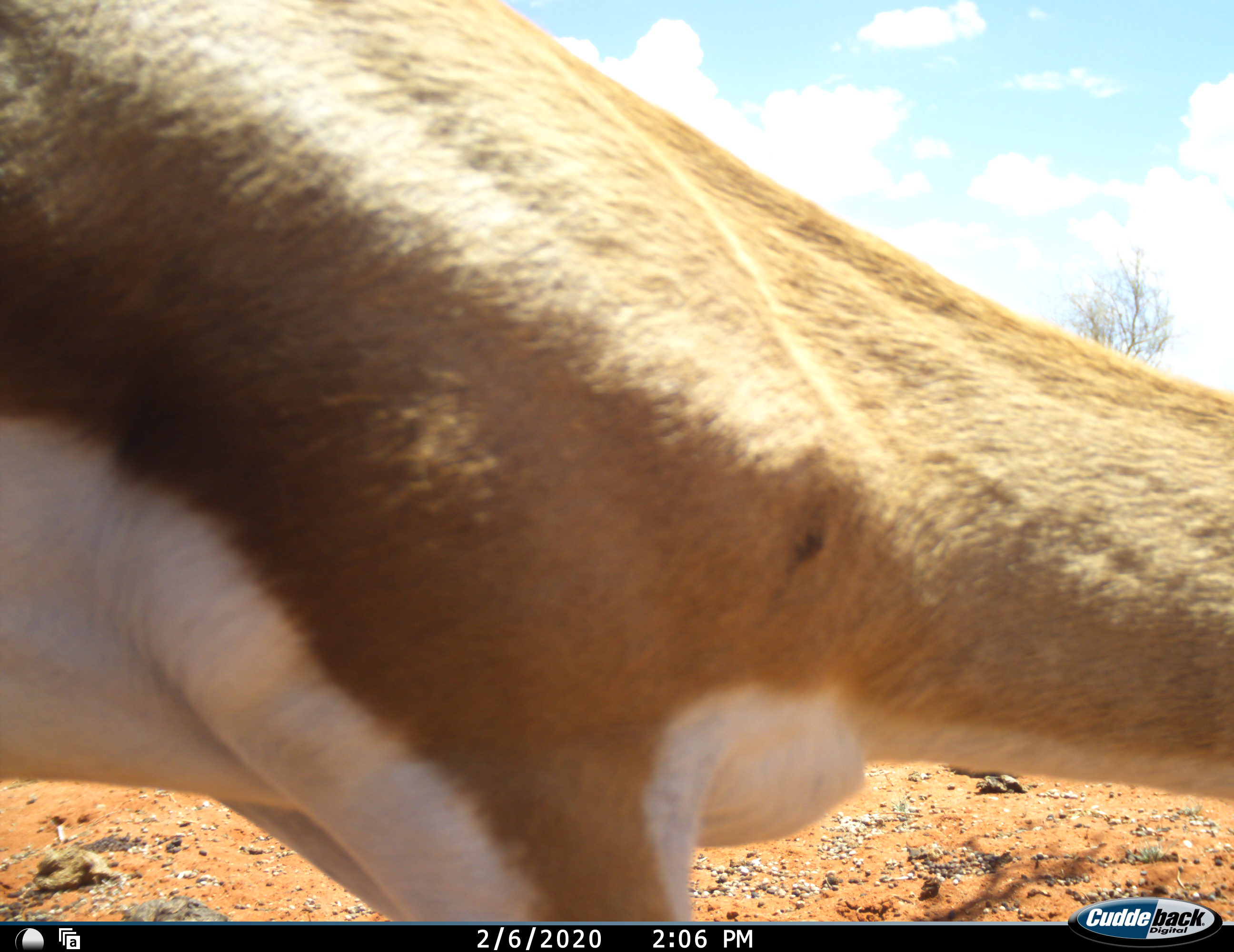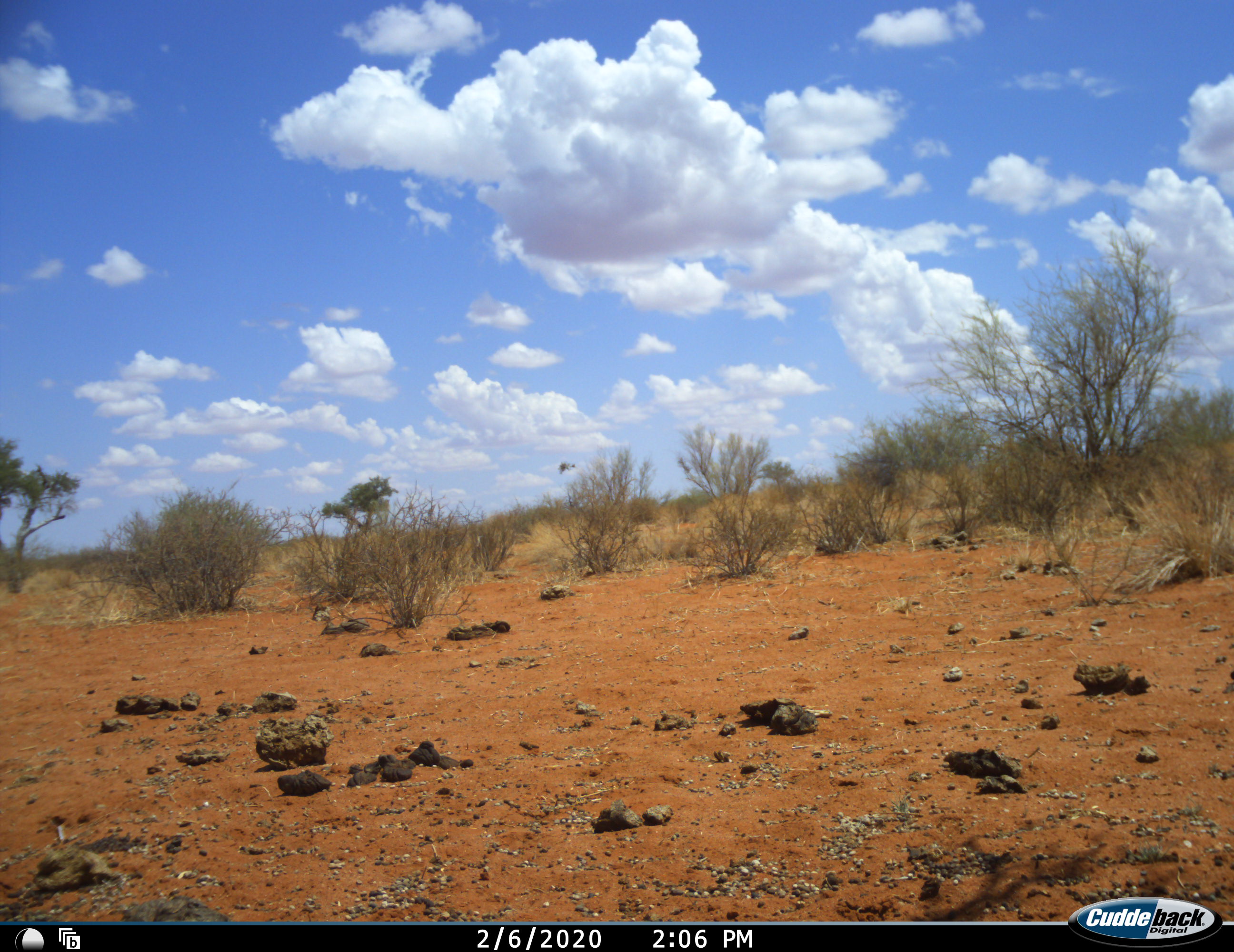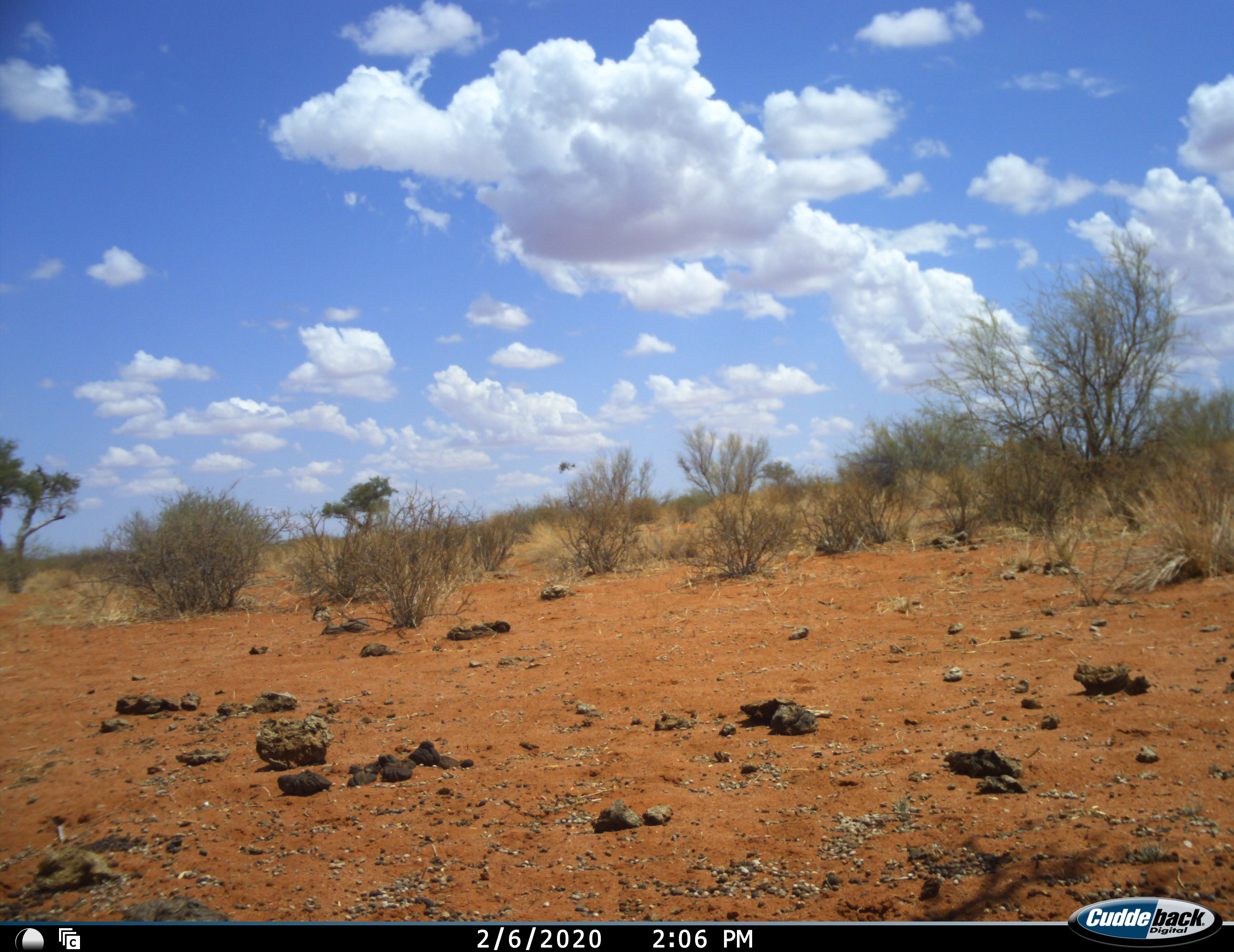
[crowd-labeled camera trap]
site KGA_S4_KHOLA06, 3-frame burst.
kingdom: Animalia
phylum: Chordata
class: Mammalia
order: Artiodactyla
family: Bovidae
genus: Antidorcas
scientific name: Antidorcas marsupialis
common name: springbok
Springbok (Antidorcas marsupialis), count 1. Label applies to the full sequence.